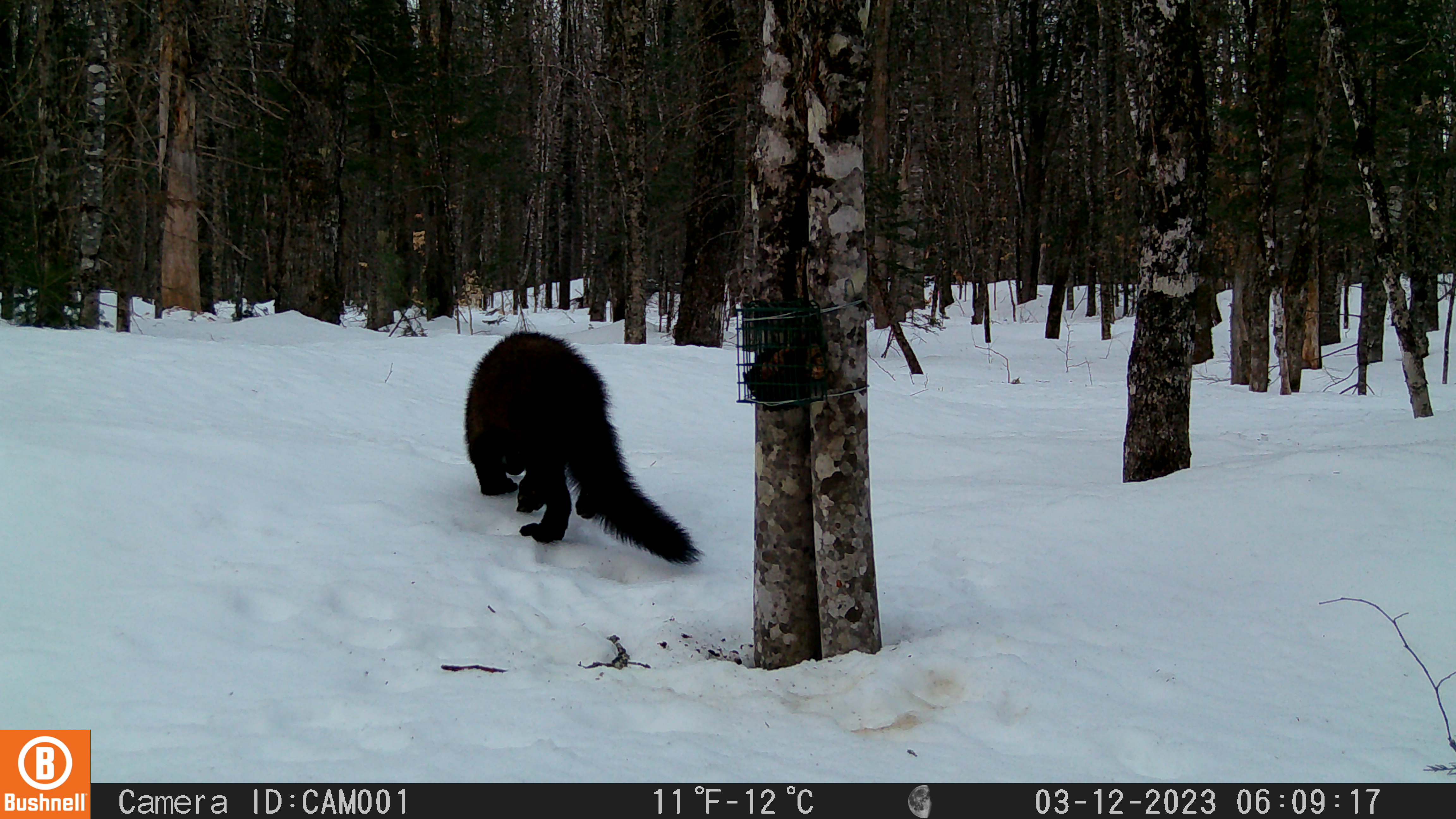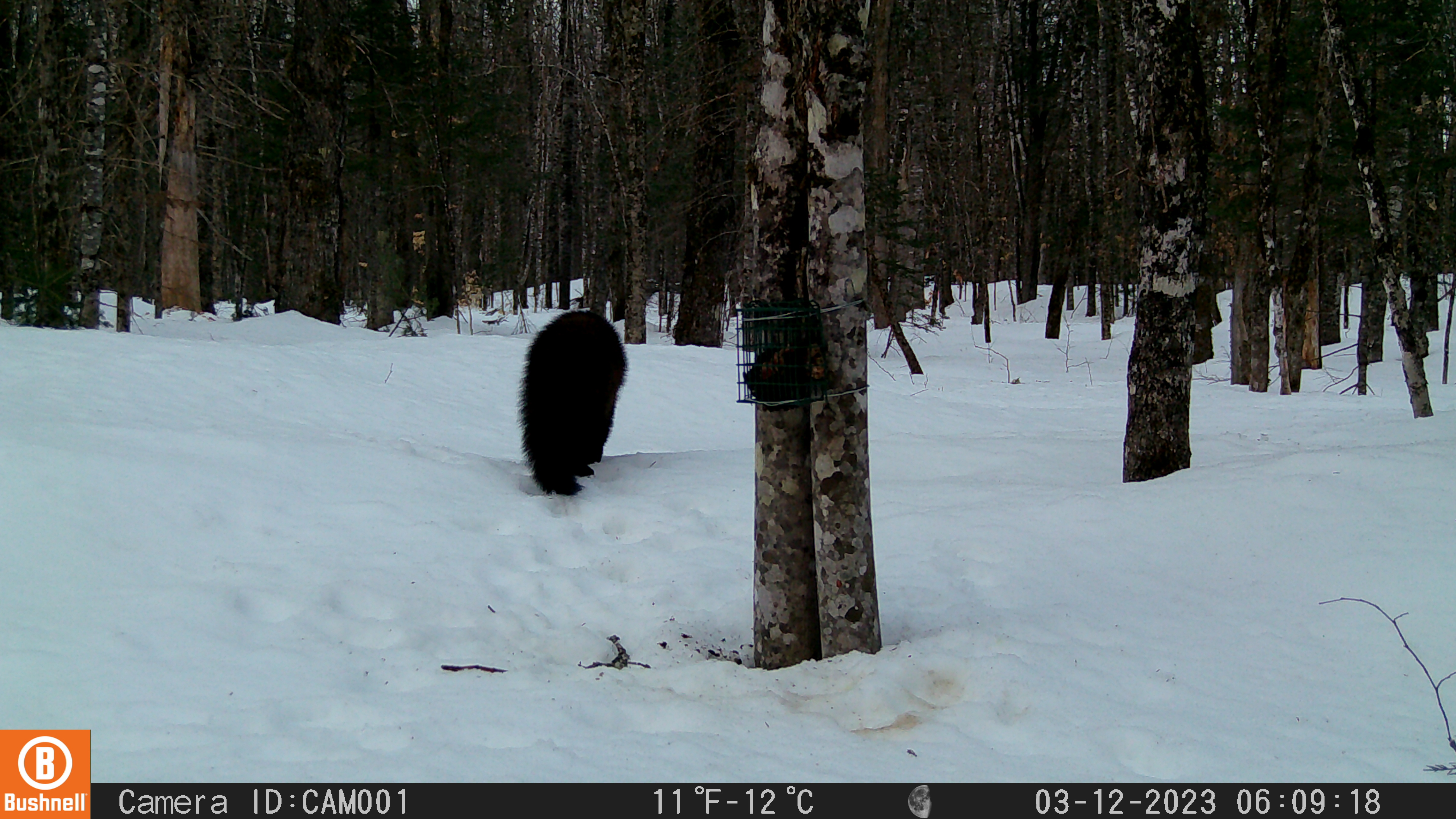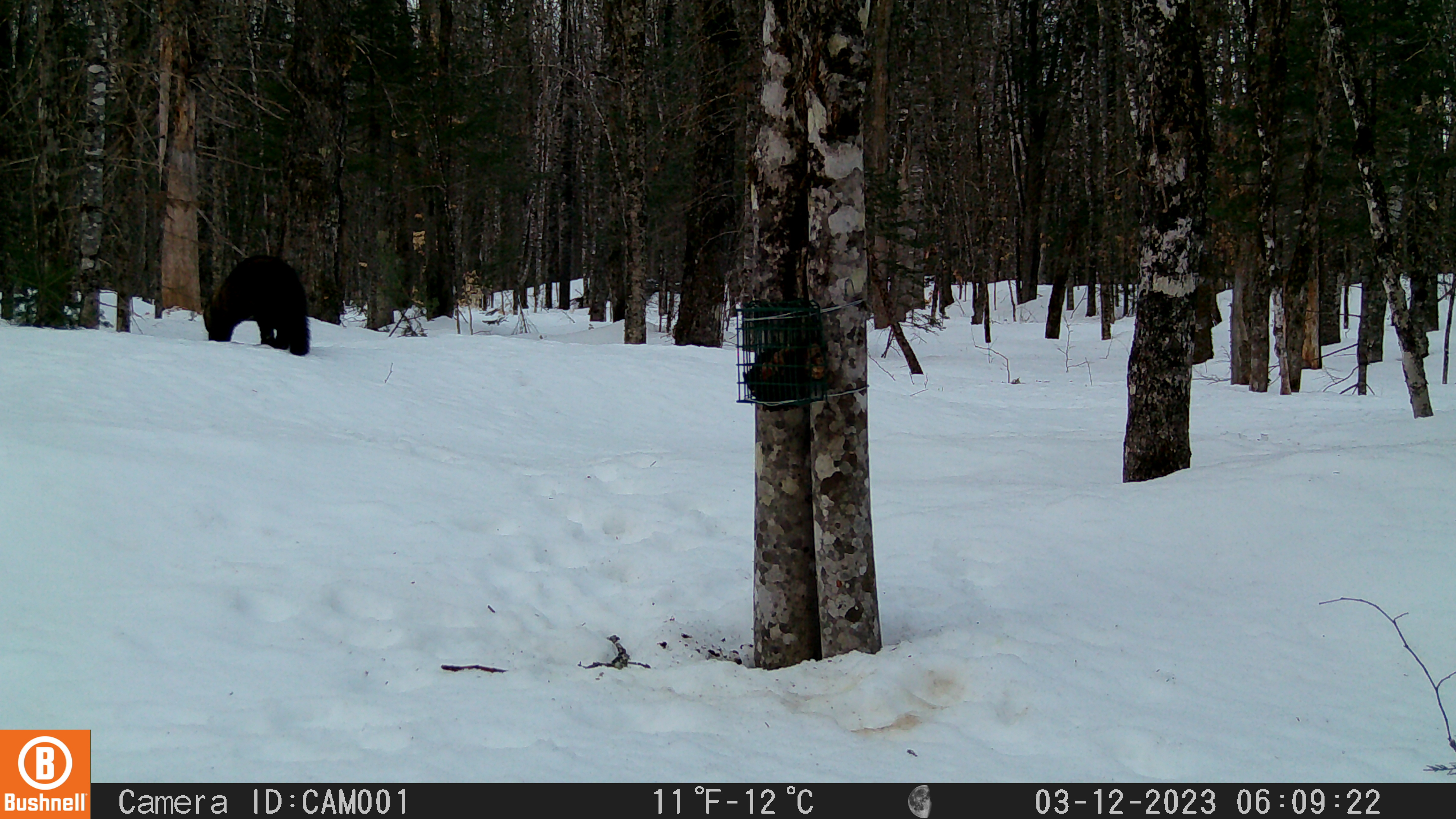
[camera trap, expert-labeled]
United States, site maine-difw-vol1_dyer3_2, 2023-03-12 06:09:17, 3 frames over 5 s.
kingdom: Animalia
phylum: Chordata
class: Mammalia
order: Carnivora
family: Mustelidae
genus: Pekania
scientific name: Pekania pennanti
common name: fisher